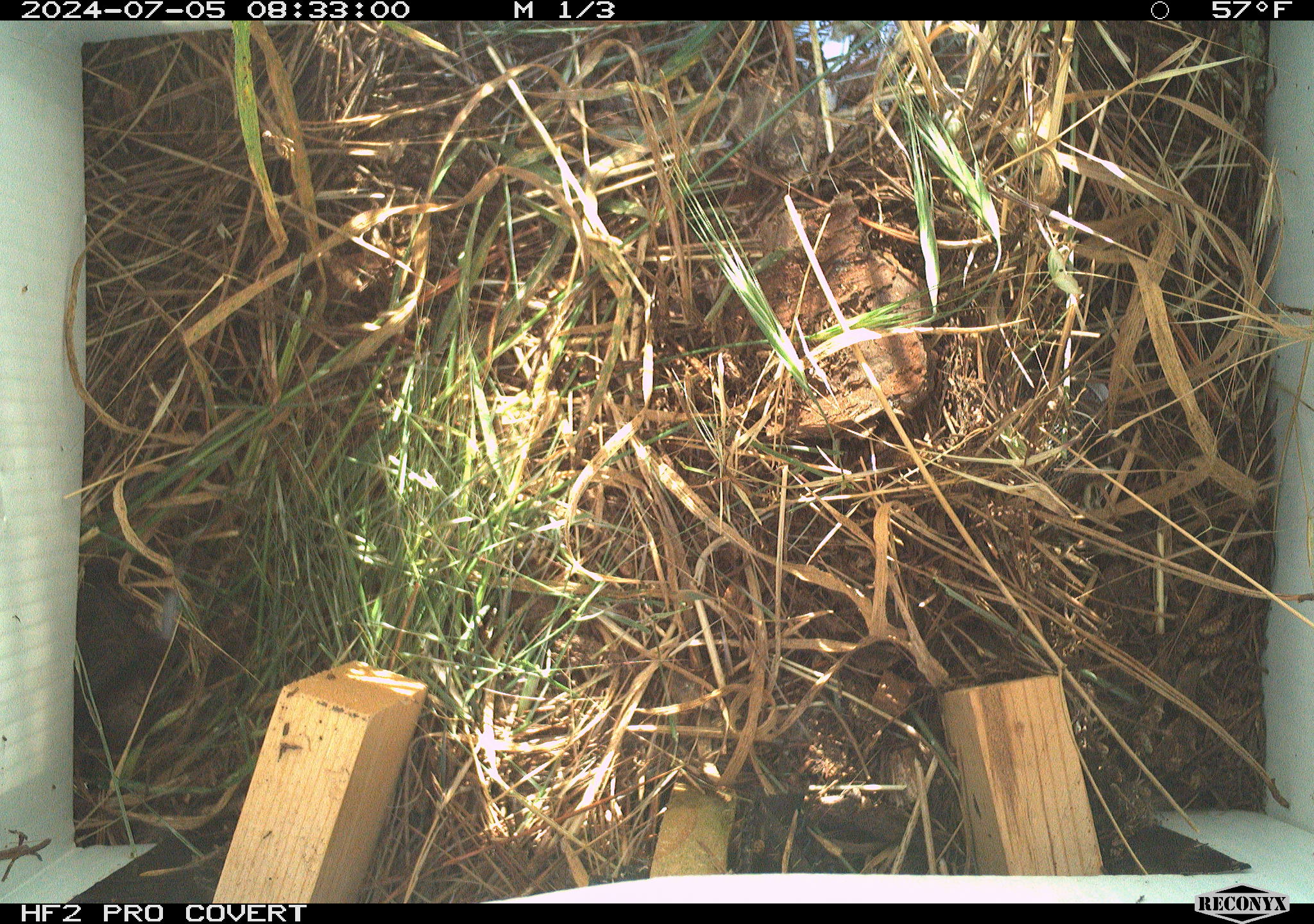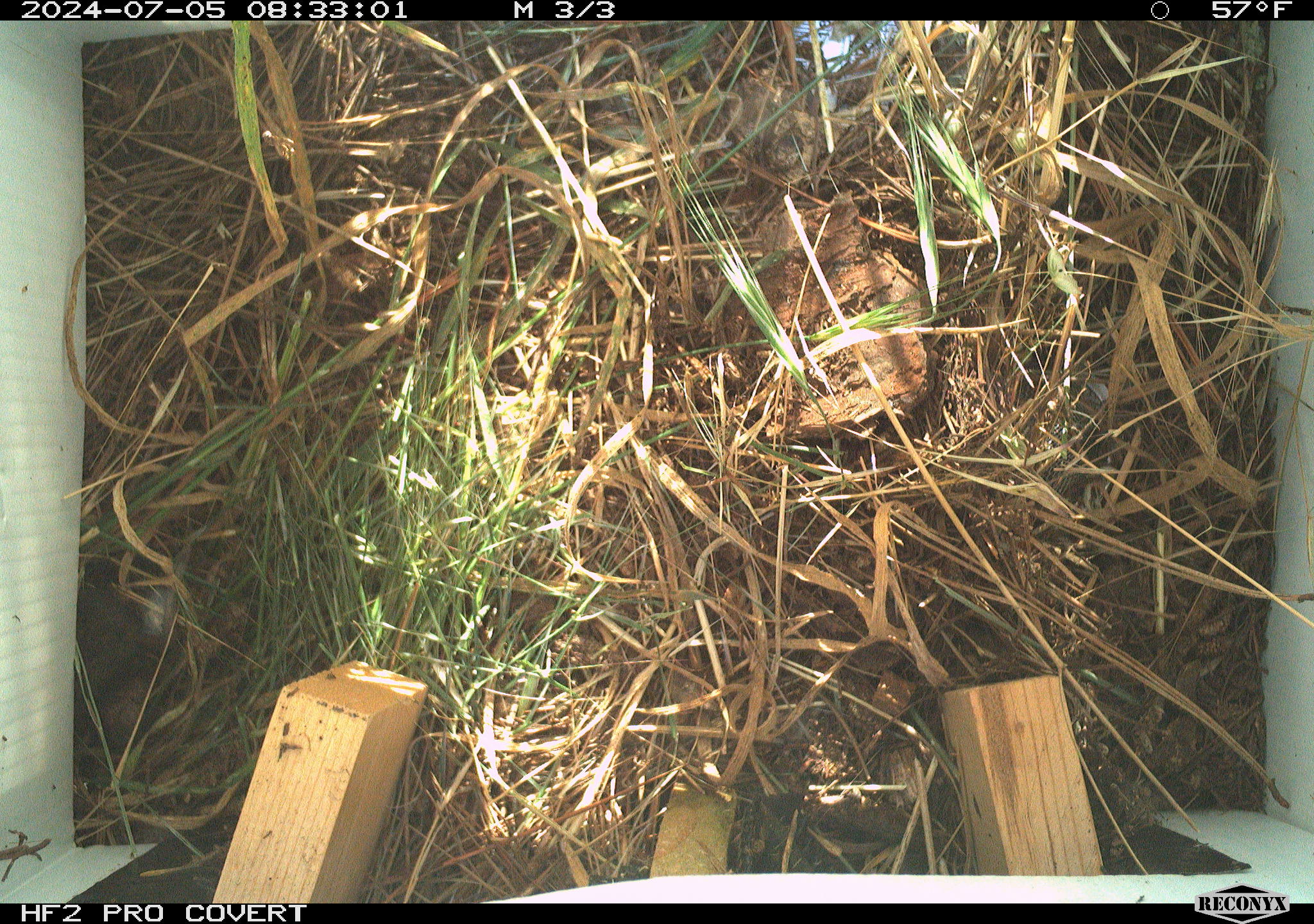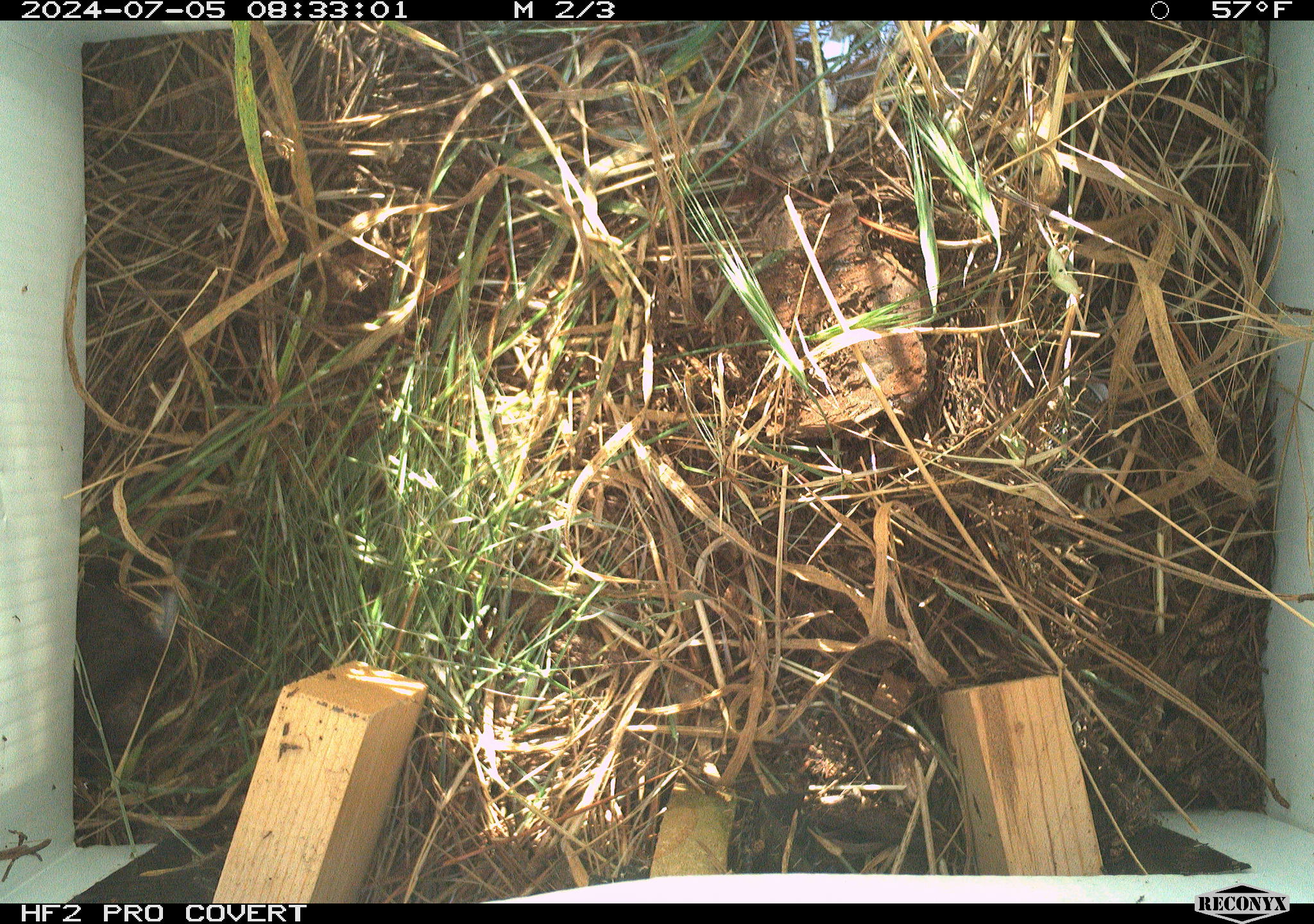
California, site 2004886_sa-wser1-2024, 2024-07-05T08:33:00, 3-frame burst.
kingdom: Animalia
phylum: Chordata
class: Mammalia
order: Rodentia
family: Cricetidae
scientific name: Arvicolinae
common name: voles, lemmings, and muskrats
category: arvicolinae subfamily